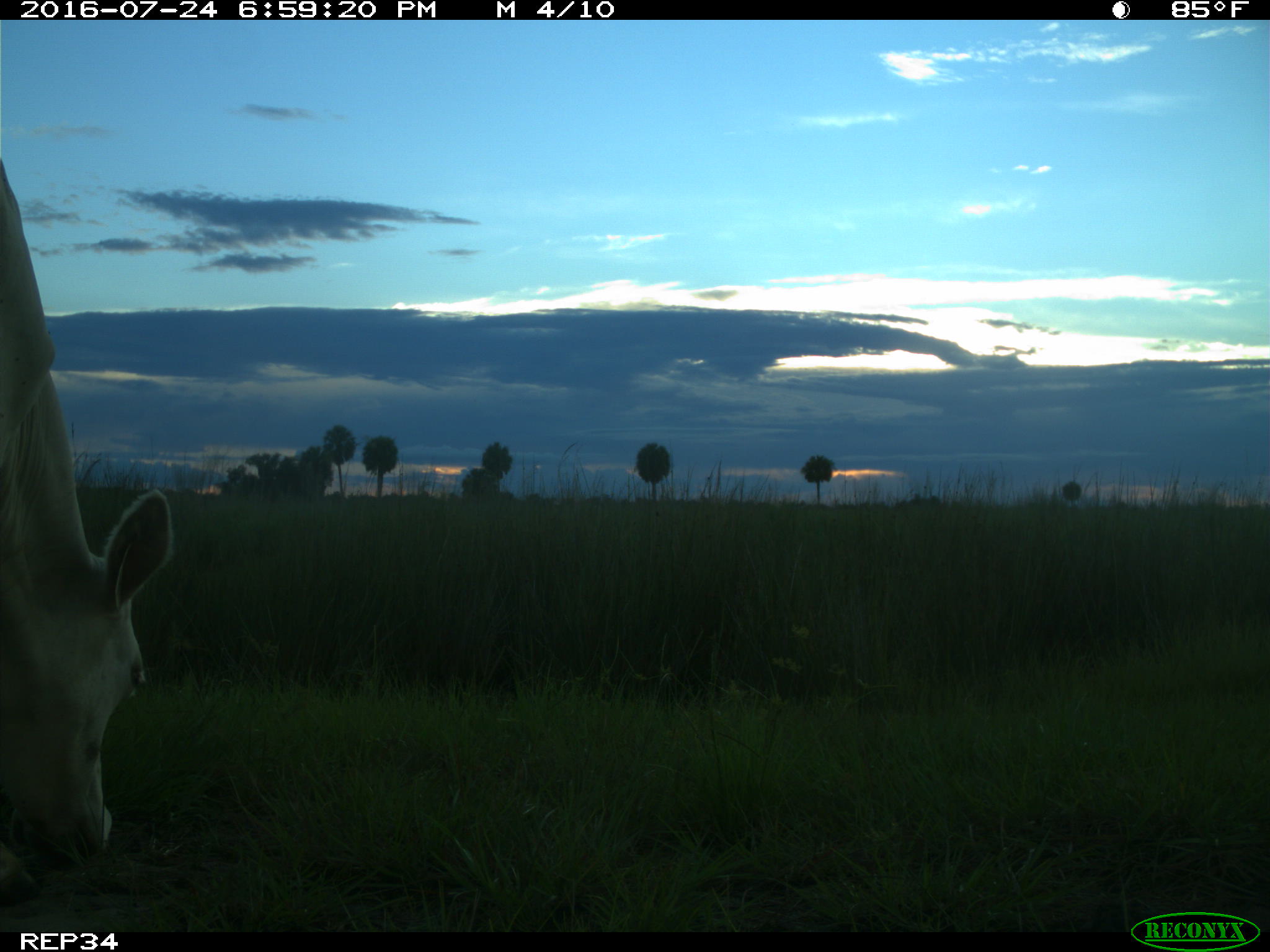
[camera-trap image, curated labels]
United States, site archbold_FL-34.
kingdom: Animalia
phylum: Chordata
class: Mammalia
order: Artiodactyla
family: Bovidae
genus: Bos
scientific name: Bos taurus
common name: domestic cow